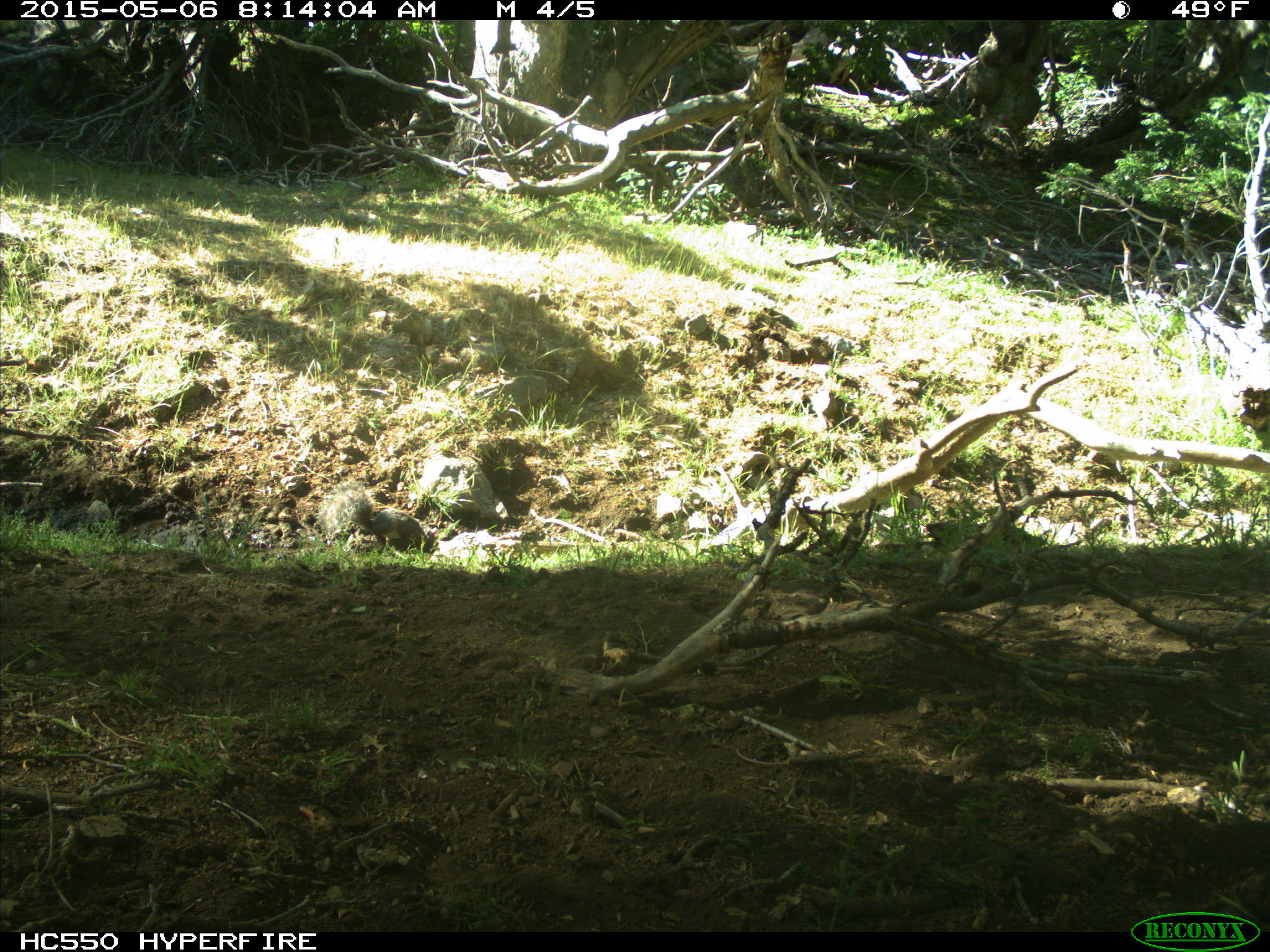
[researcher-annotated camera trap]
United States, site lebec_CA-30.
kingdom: Animalia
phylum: Chordata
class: Mammalia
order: Rodentia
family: Sciuridae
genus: Sciurus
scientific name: Sciurus carolinensis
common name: eastern gray squirrel